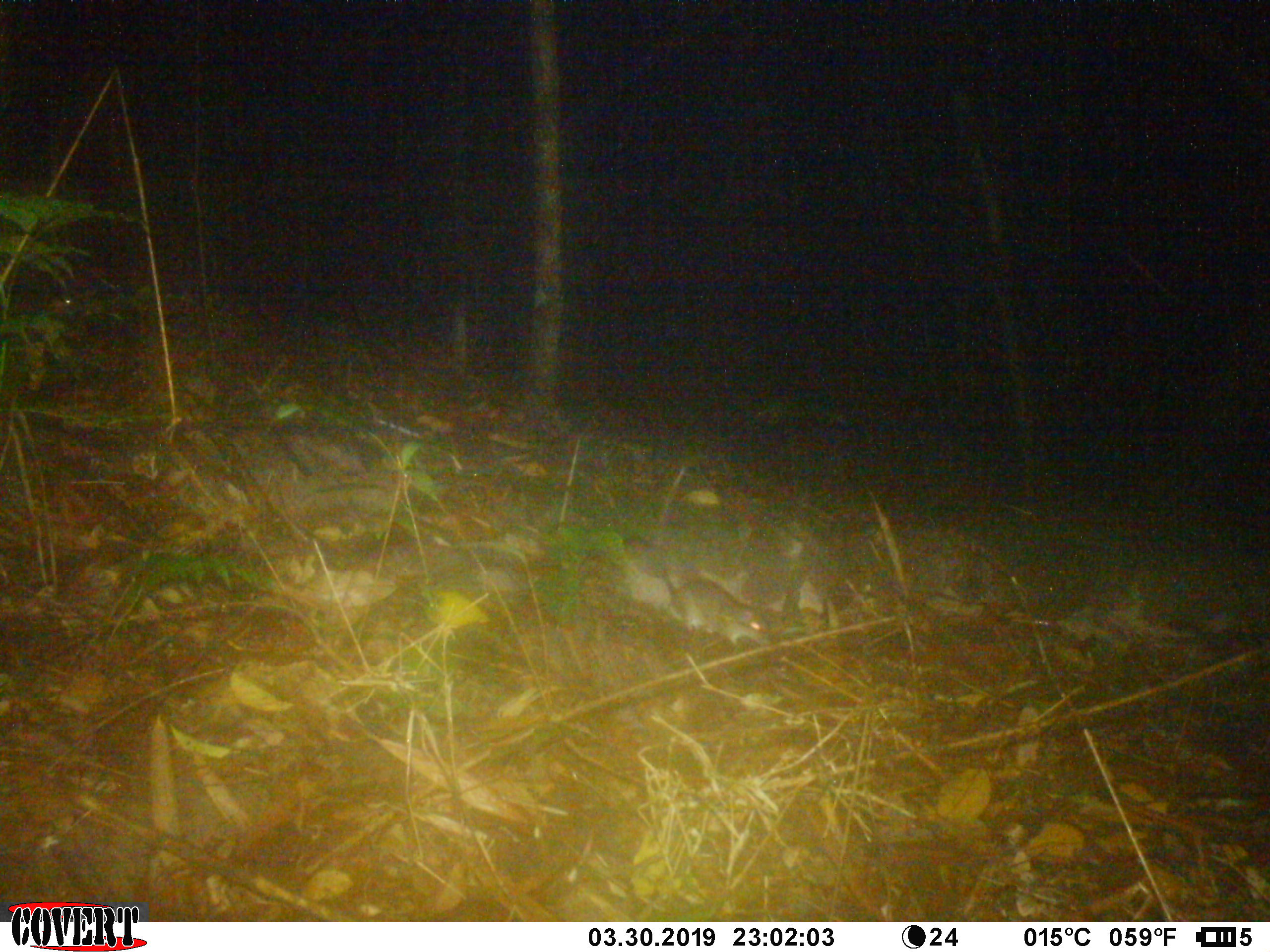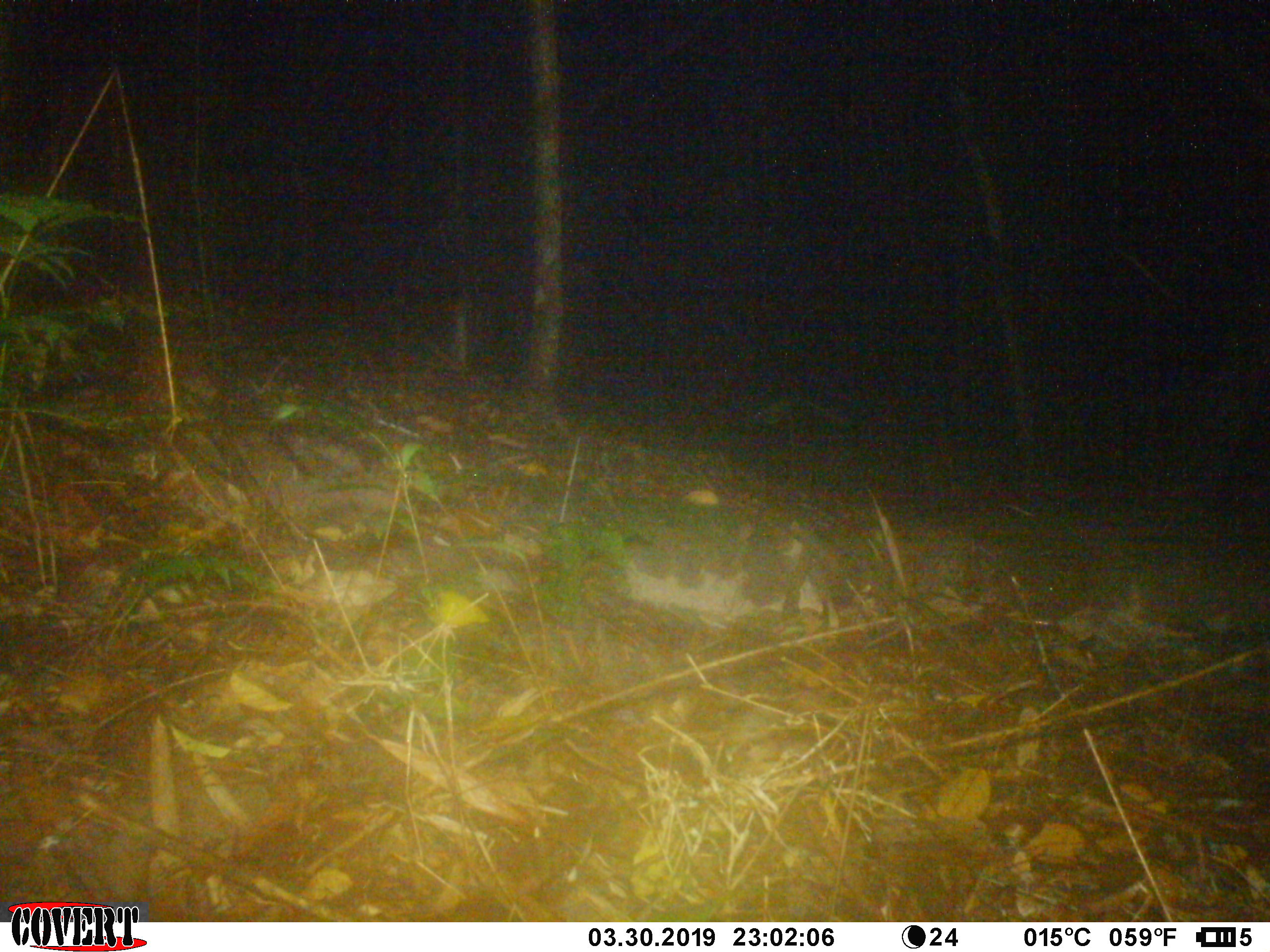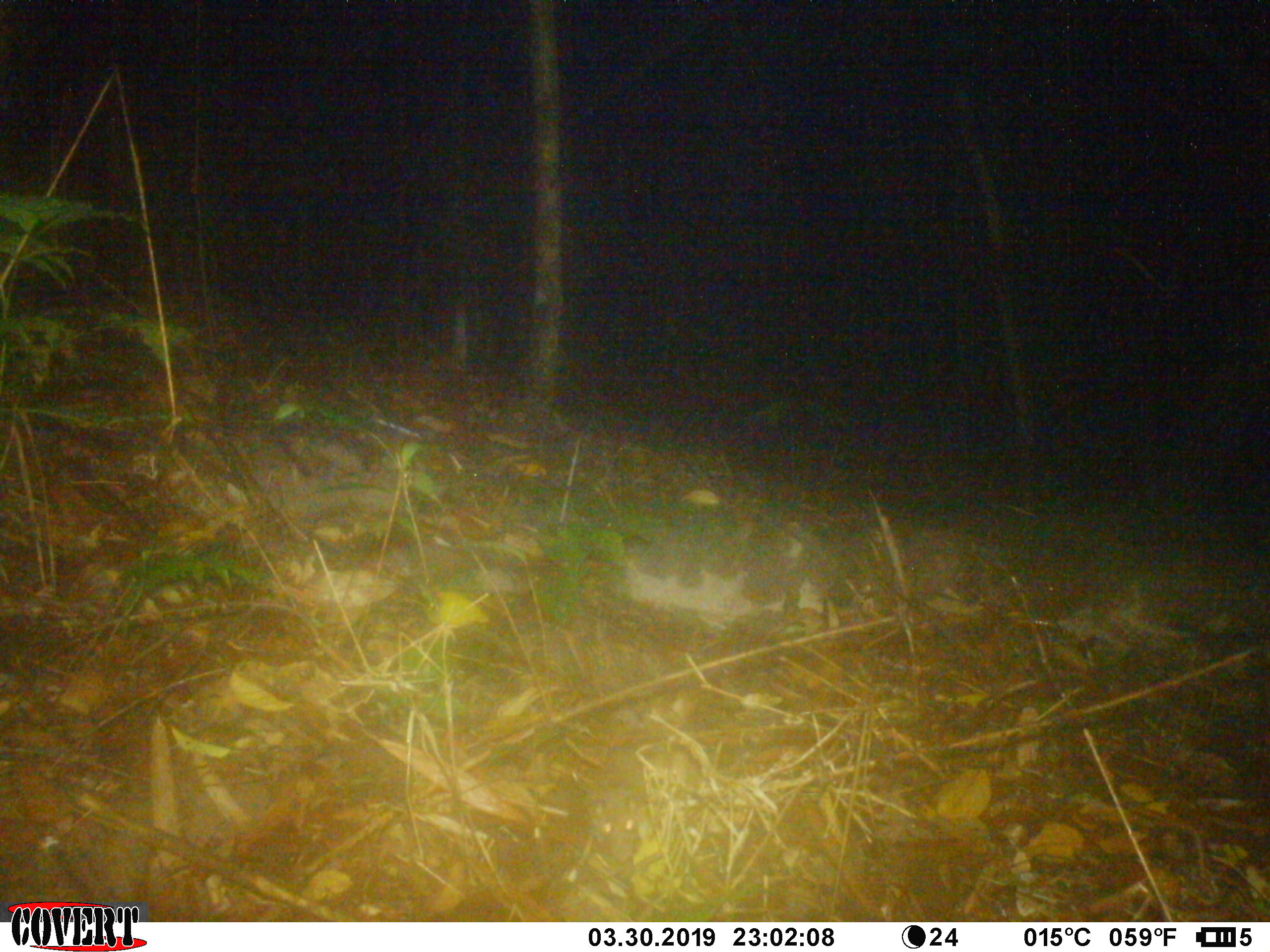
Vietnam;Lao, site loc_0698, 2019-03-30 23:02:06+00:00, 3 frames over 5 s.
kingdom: Animalia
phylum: Chordata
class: Mammalia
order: Rodentia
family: Muridae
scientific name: Muridae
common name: old-world mice and rats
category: unidentified murid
Unidentified murid (old-world mice and rats) (Muridae). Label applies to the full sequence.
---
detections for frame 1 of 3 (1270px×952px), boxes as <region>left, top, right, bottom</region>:
unidentified murid: <region>653, 460, 770, 646</region>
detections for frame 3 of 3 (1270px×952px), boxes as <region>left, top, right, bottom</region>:
unidentified murid: <region>568, 743, 647, 869</region>